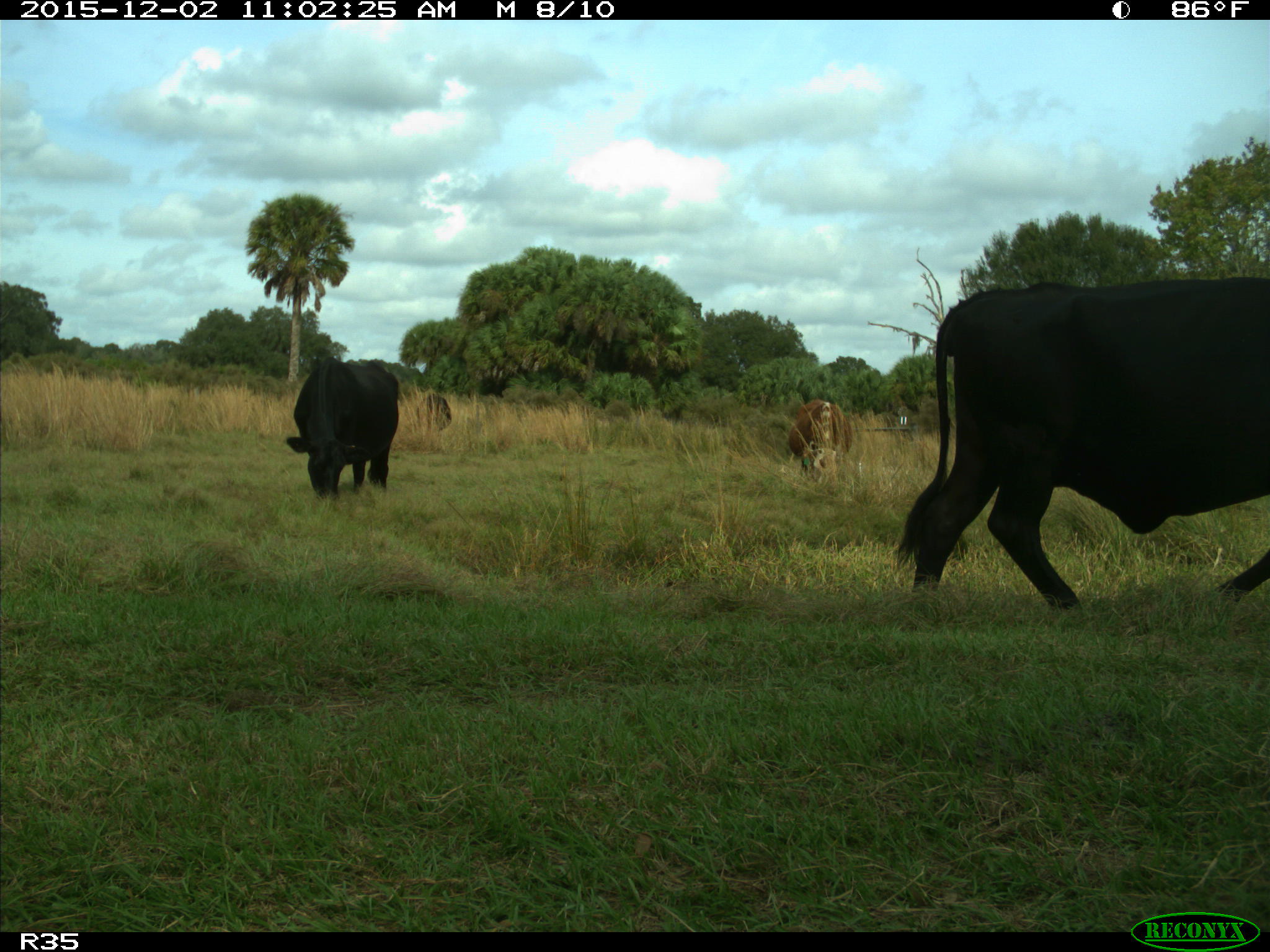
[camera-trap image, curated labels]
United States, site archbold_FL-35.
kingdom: Animalia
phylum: Chordata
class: Mammalia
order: Artiodactyla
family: Bovidae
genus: Bos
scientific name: Bos taurus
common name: domestic cow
Bos taurus (domestic cow).